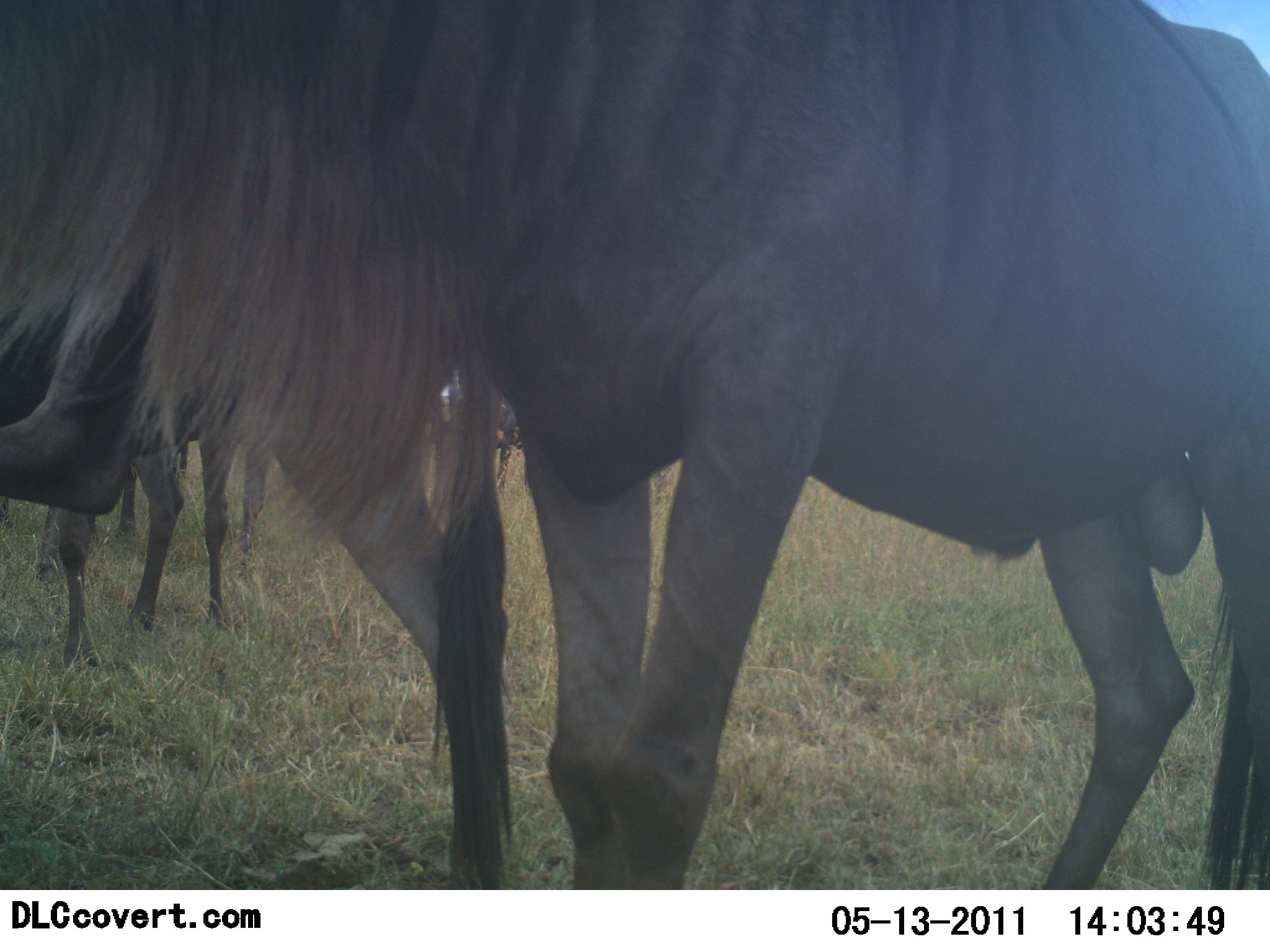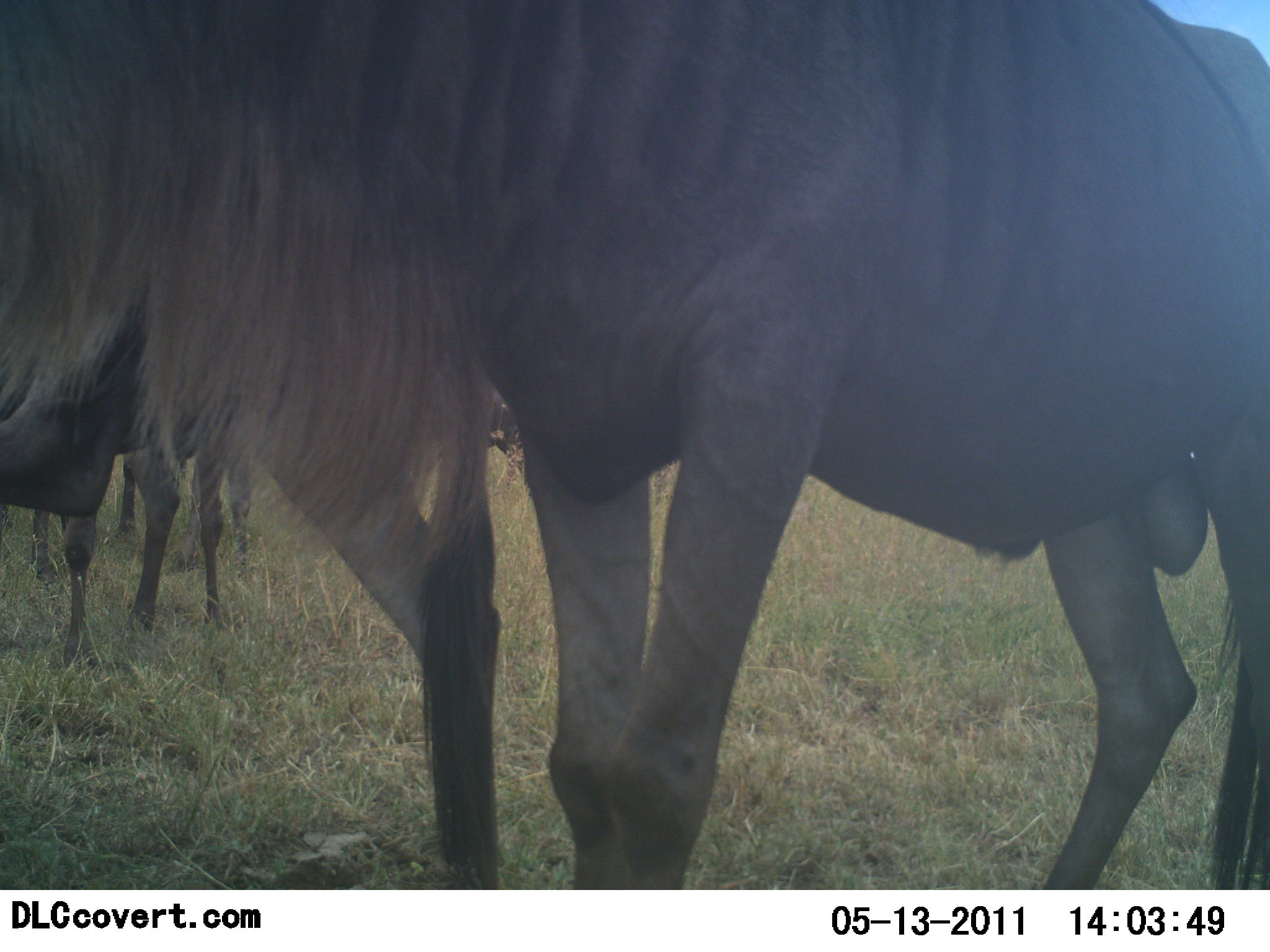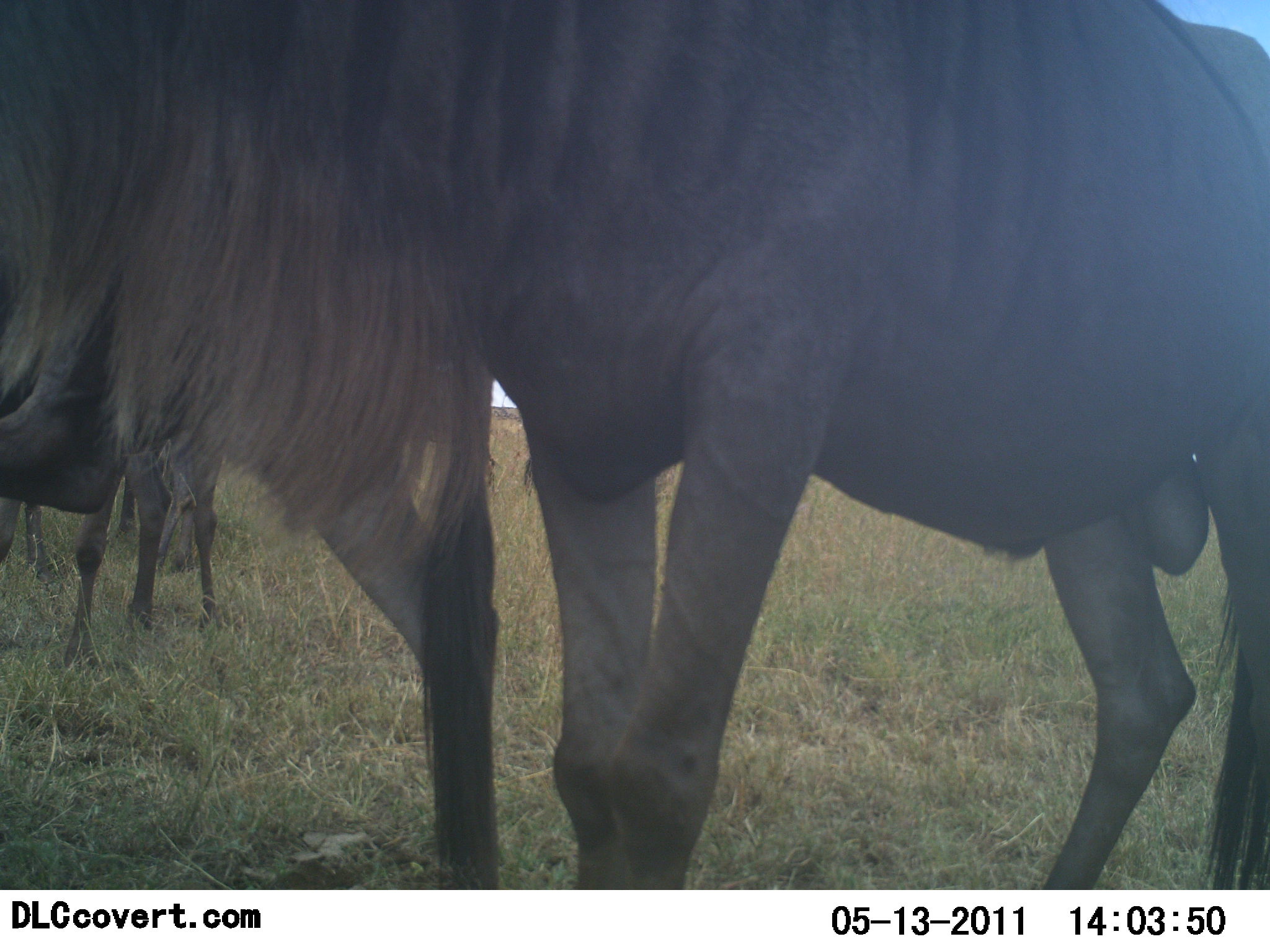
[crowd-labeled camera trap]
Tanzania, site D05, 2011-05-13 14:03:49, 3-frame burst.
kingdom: Animalia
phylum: Chordata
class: Mammalia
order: Artiodactyla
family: Bovidae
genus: Connochaetes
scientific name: Connochaetes taurinus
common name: blue wildebeest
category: wildebeest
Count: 3.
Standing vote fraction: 100%.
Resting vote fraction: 9%.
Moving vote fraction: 9%.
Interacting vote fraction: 0%.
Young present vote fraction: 0%.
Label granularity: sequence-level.